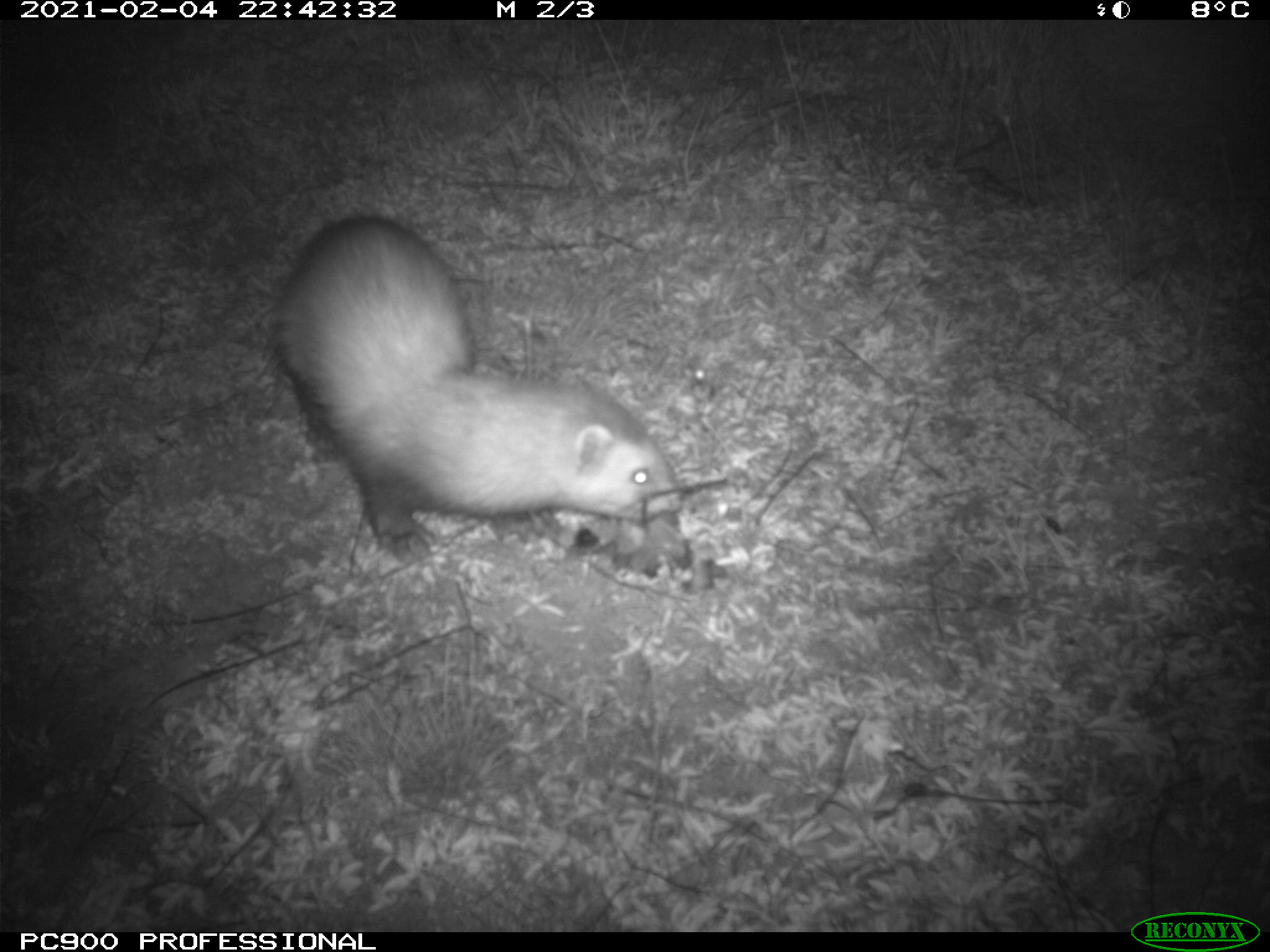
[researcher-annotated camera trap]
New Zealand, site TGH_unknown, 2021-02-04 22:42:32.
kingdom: Animalia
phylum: Chordata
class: Mammalia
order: Carnivora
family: Mustelidae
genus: Mustela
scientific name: Mustela furo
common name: ferret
Ferret (Mustela furo).